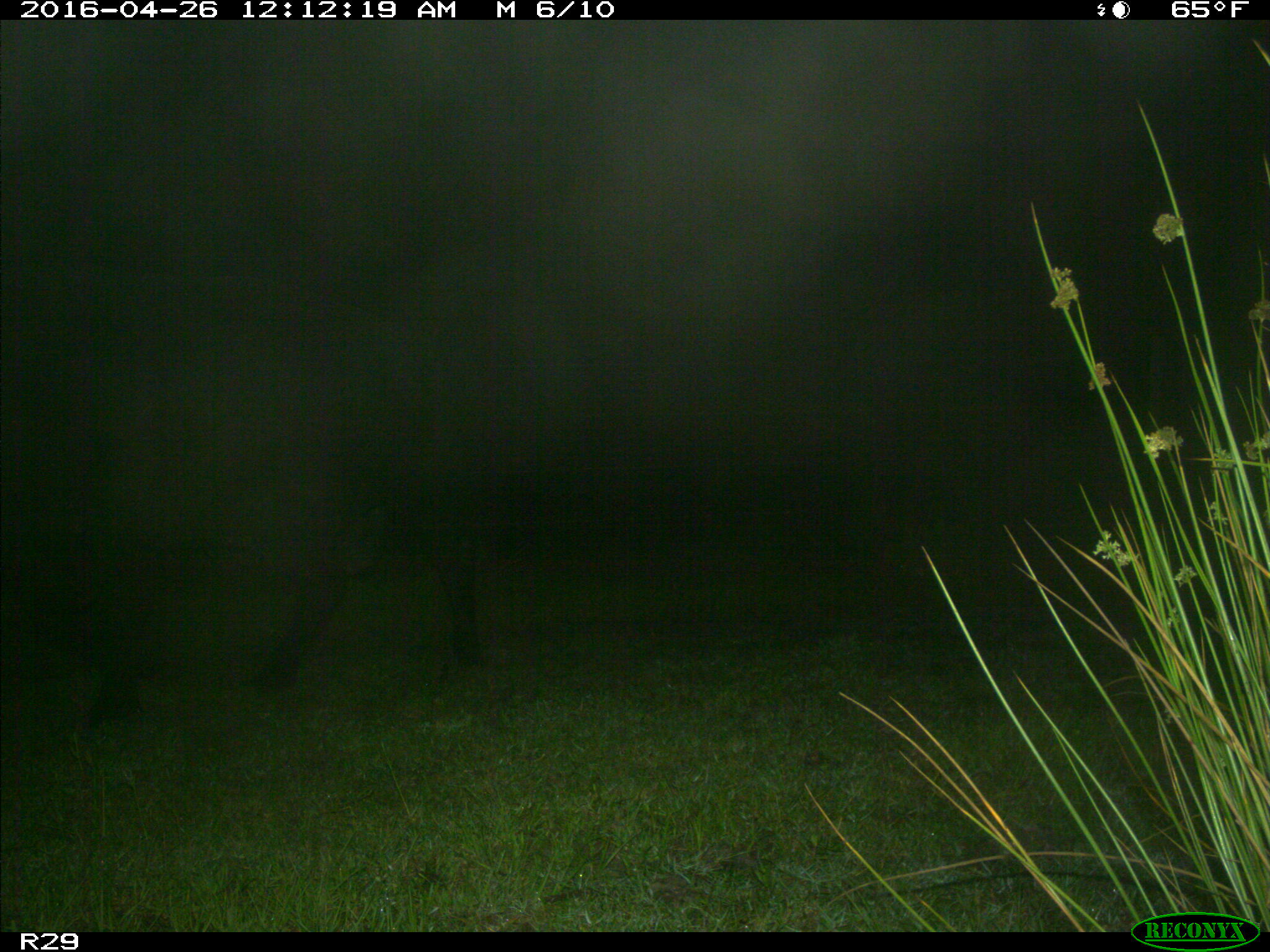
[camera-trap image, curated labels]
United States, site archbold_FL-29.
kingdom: Animalia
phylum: Chordata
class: Mammalia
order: Artiodactyla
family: Bovidae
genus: Bos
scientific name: Bos taurus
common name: domestic cow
Bos taurus (domestic cow).